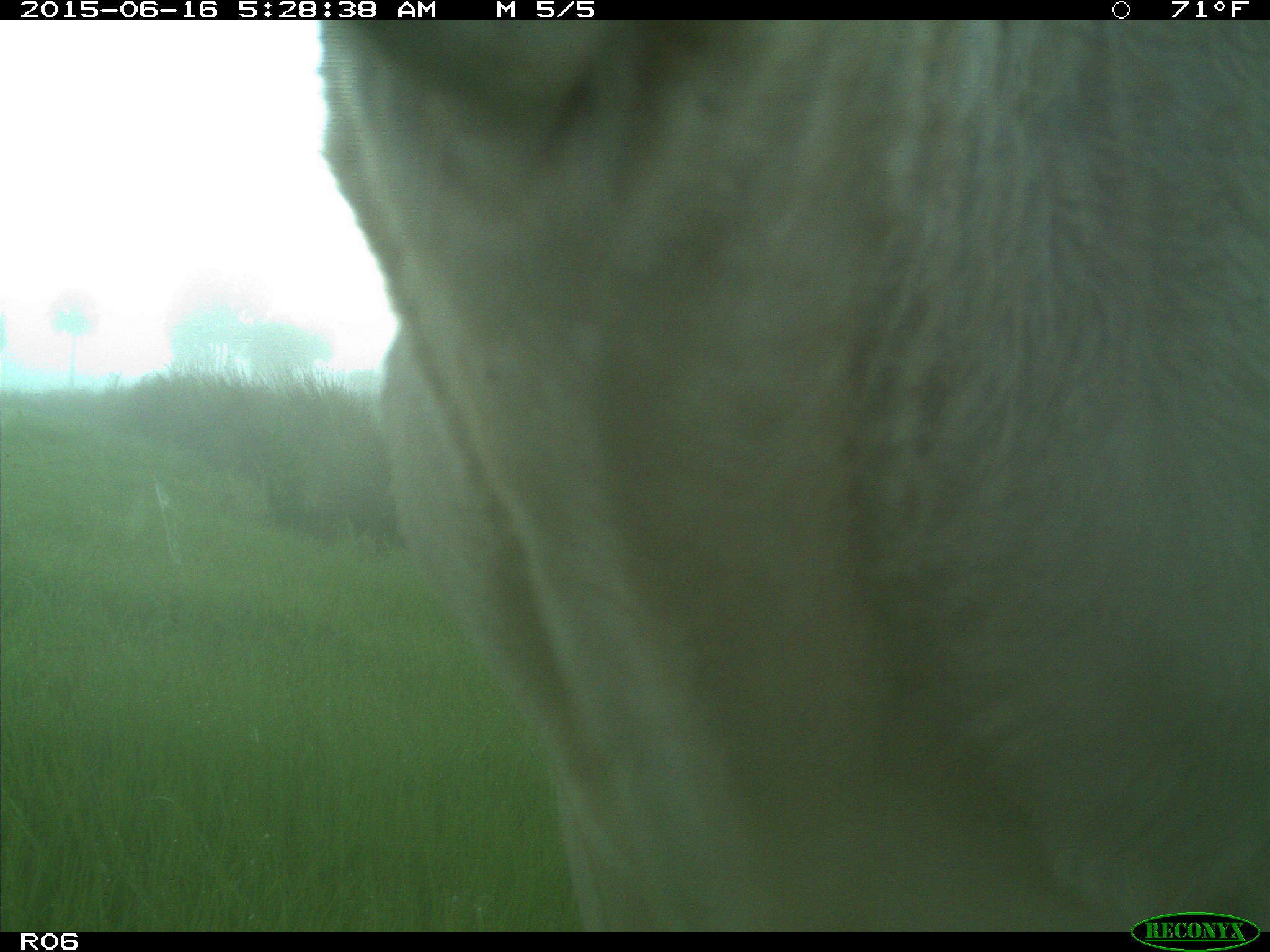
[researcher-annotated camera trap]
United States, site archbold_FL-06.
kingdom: Animalia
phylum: Chordata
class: Mammalia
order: Artiodactyla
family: Bovidae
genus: Bos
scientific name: Bos taurus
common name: domestic cow